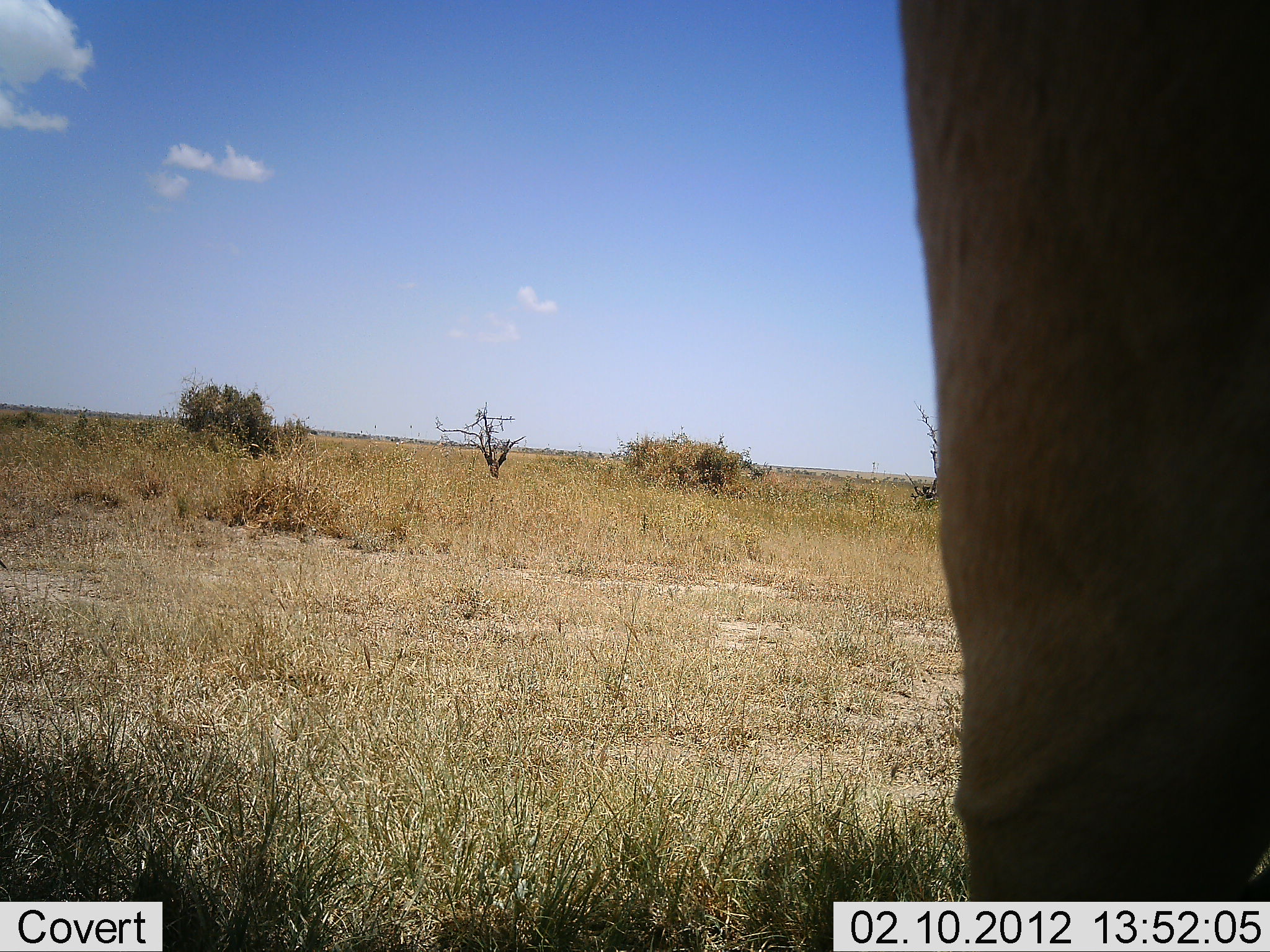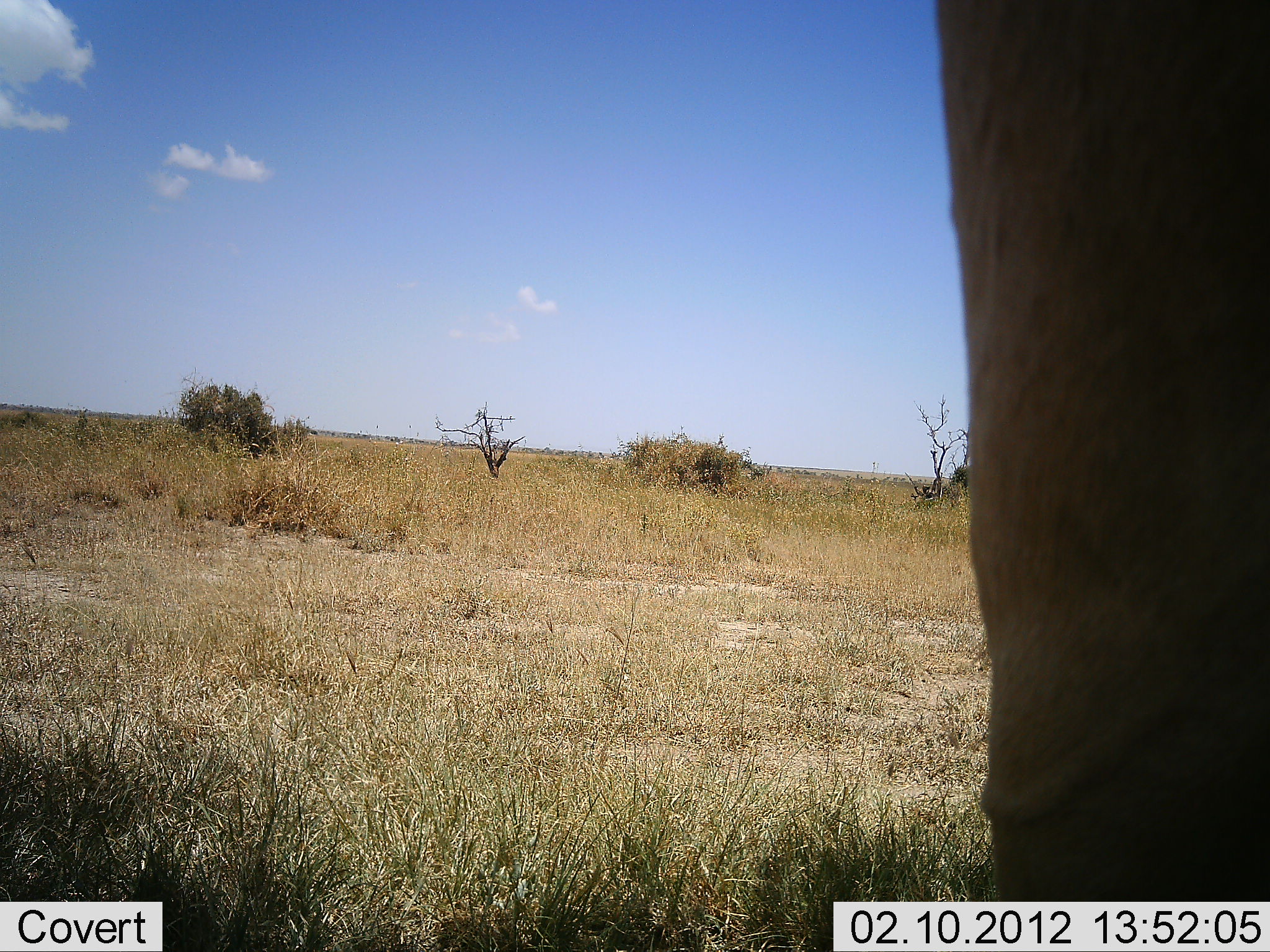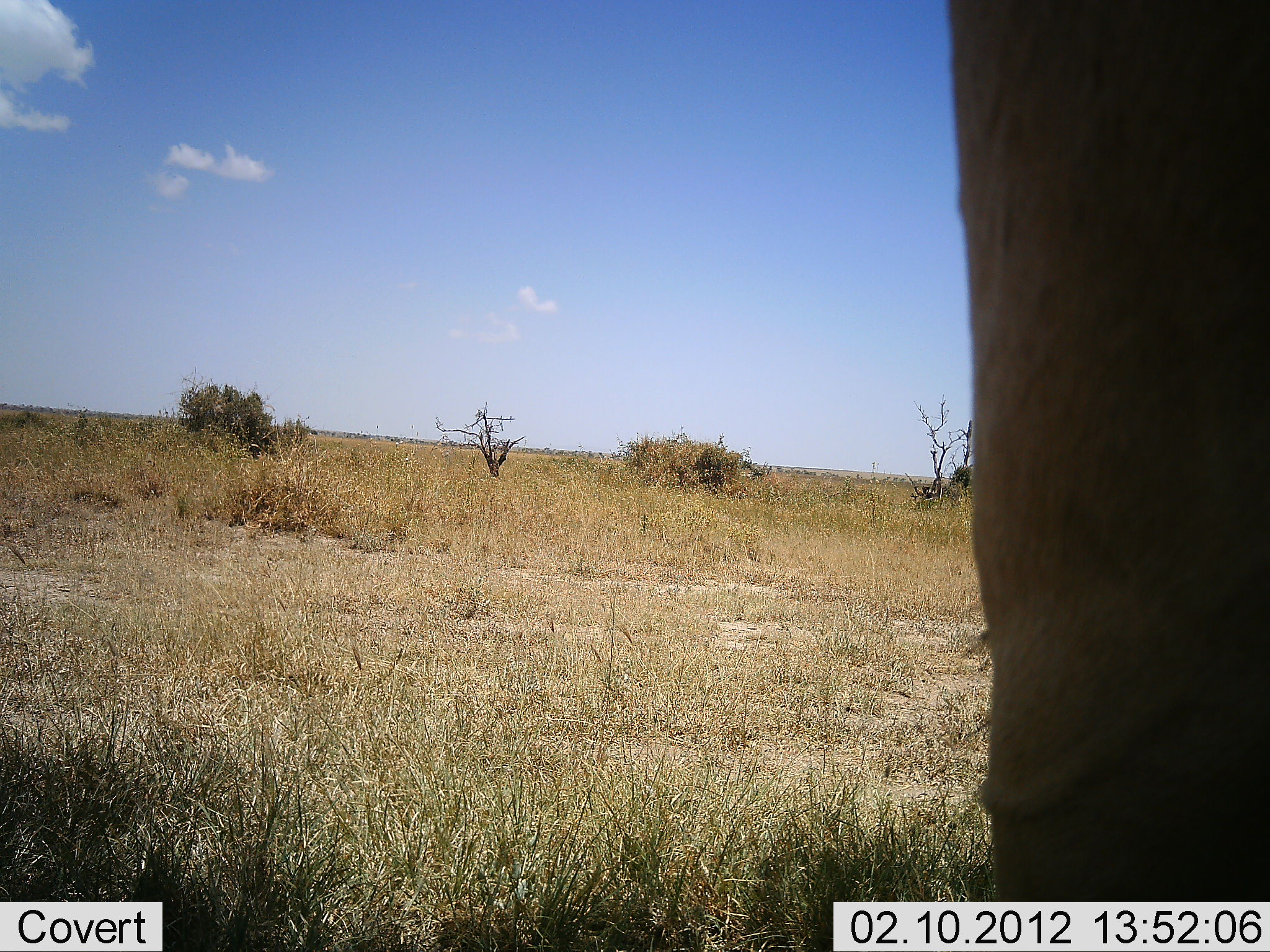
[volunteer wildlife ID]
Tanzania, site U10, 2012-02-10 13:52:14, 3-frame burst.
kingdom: Animalia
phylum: Chordata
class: Mammalia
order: Artiodactyla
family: Bovidae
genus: Alcelaphus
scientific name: Alcelaphus buselaphus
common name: hartebeest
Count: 1.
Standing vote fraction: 100%.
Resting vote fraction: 6%.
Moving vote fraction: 0%.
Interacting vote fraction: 0%.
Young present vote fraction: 0%.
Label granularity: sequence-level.